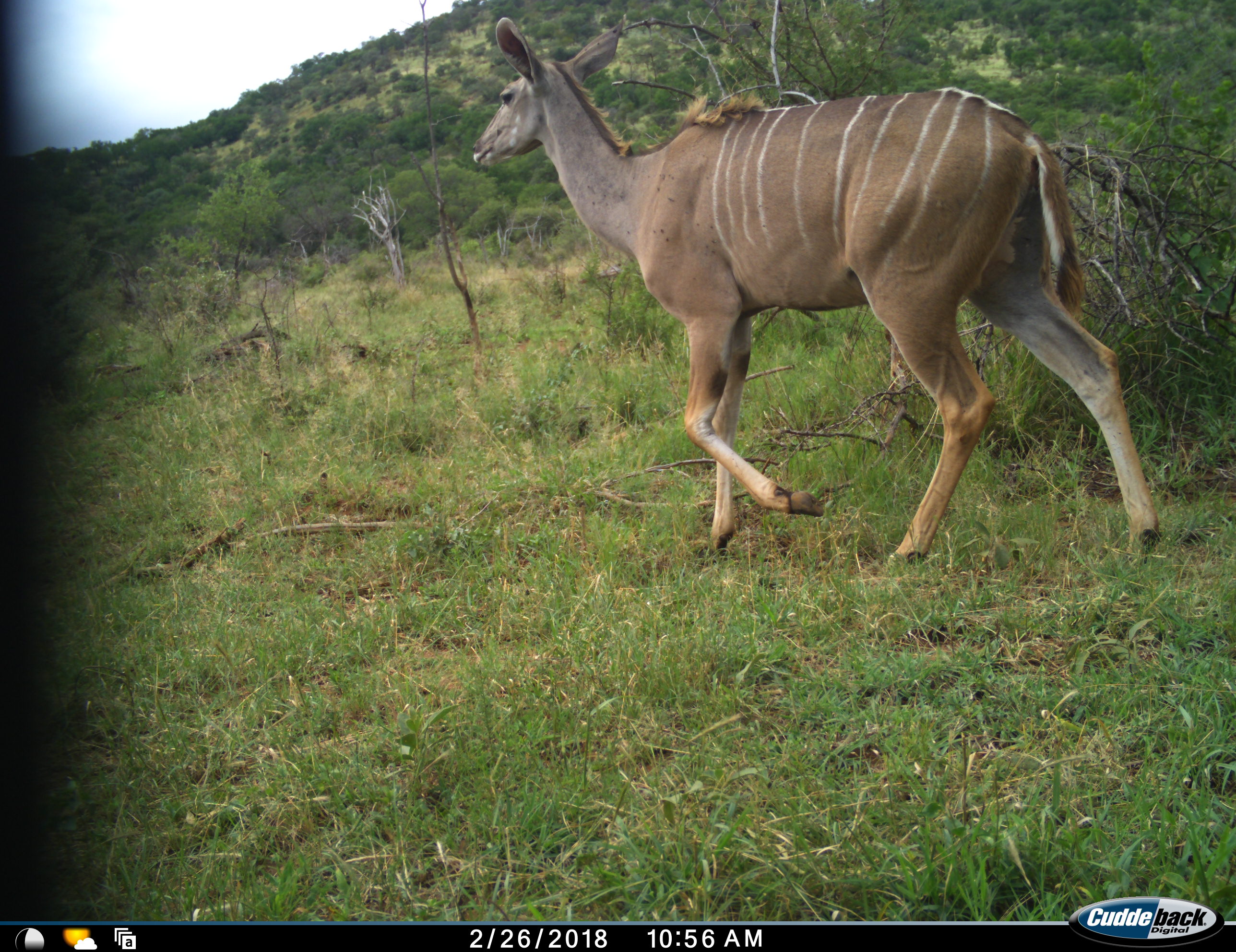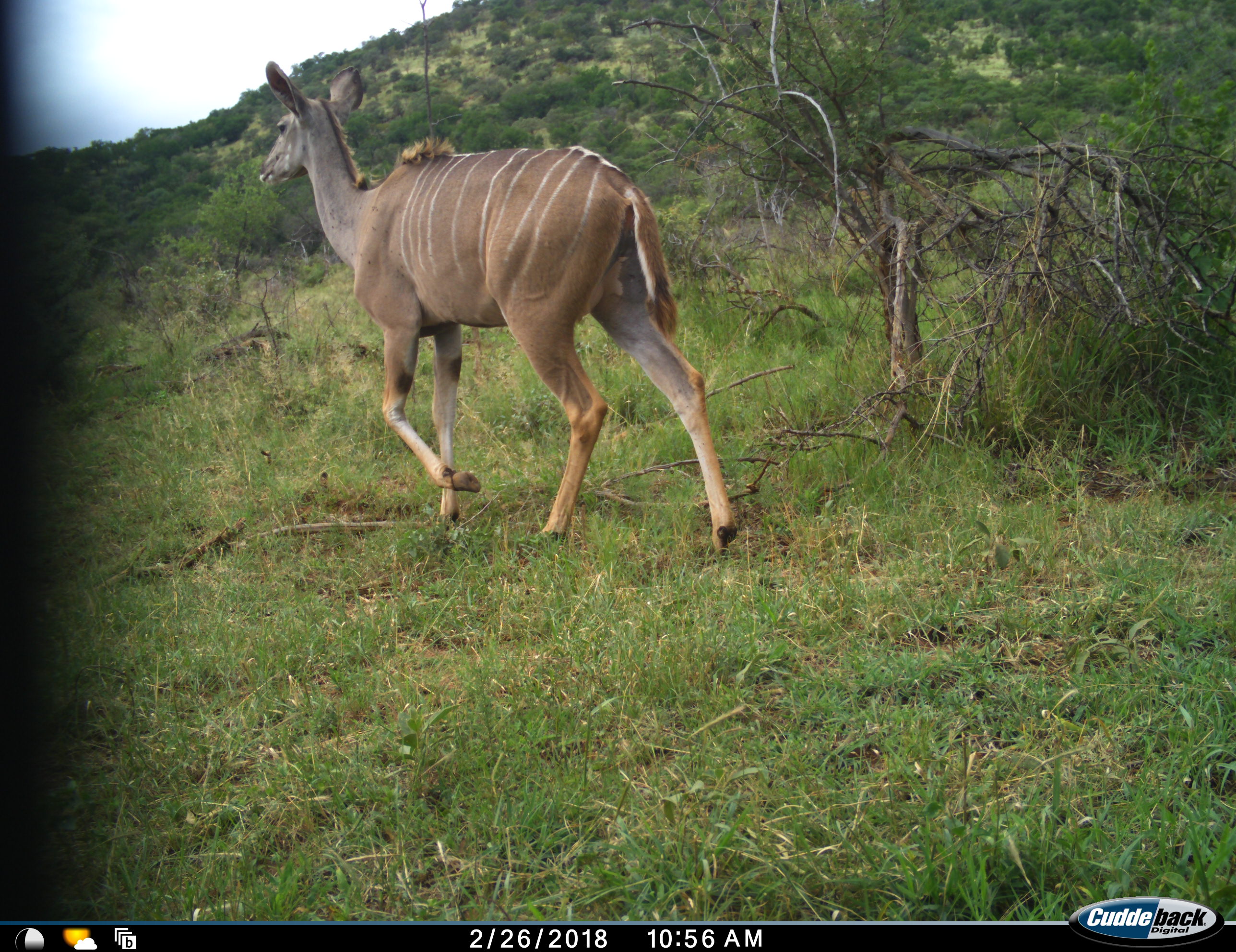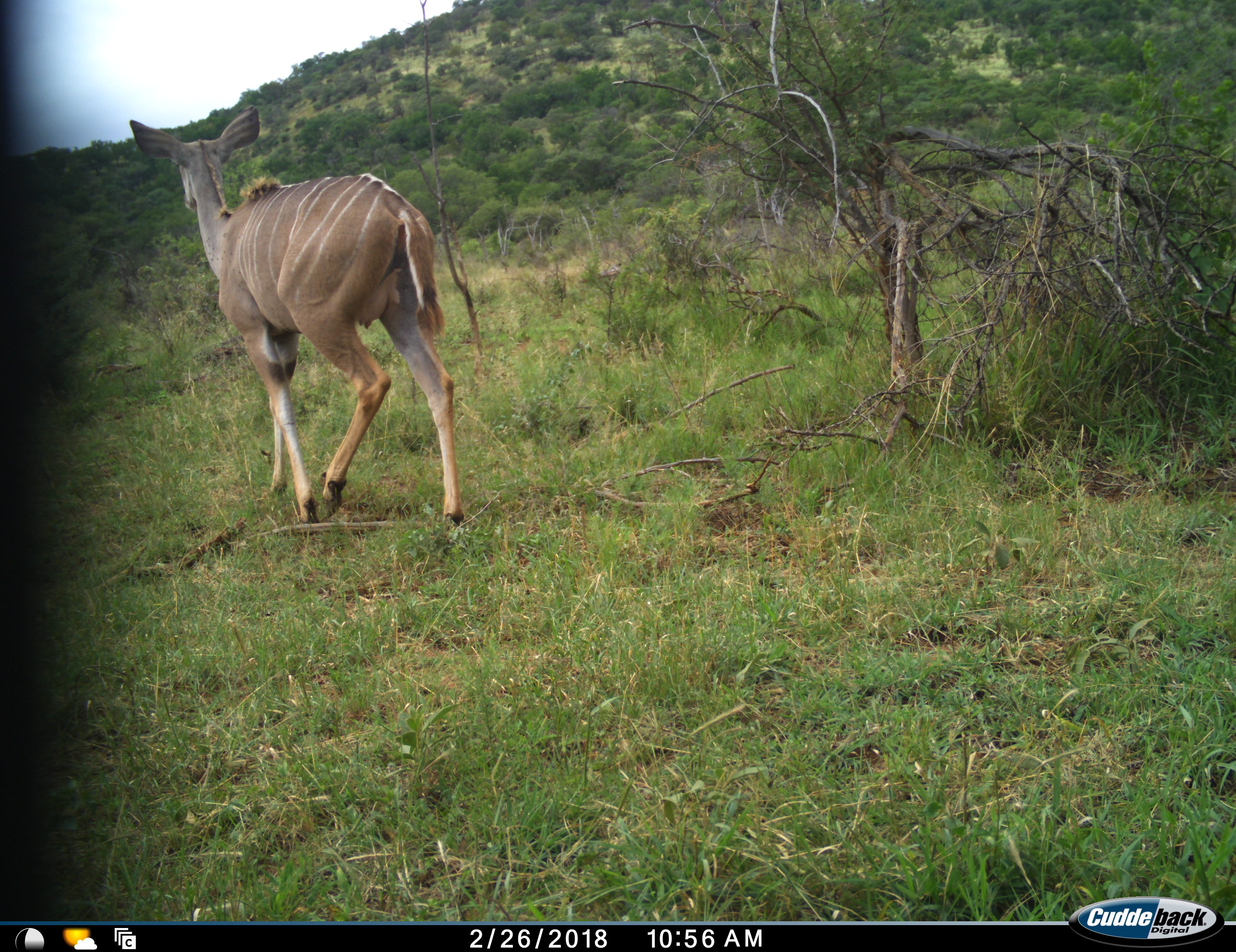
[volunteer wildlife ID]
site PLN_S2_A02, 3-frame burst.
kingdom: Animalia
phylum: Chordata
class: Mammalia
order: Artiodactyla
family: Bovidae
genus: Tragelaphus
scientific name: Tragelaphus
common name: kudu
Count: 1.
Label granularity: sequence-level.